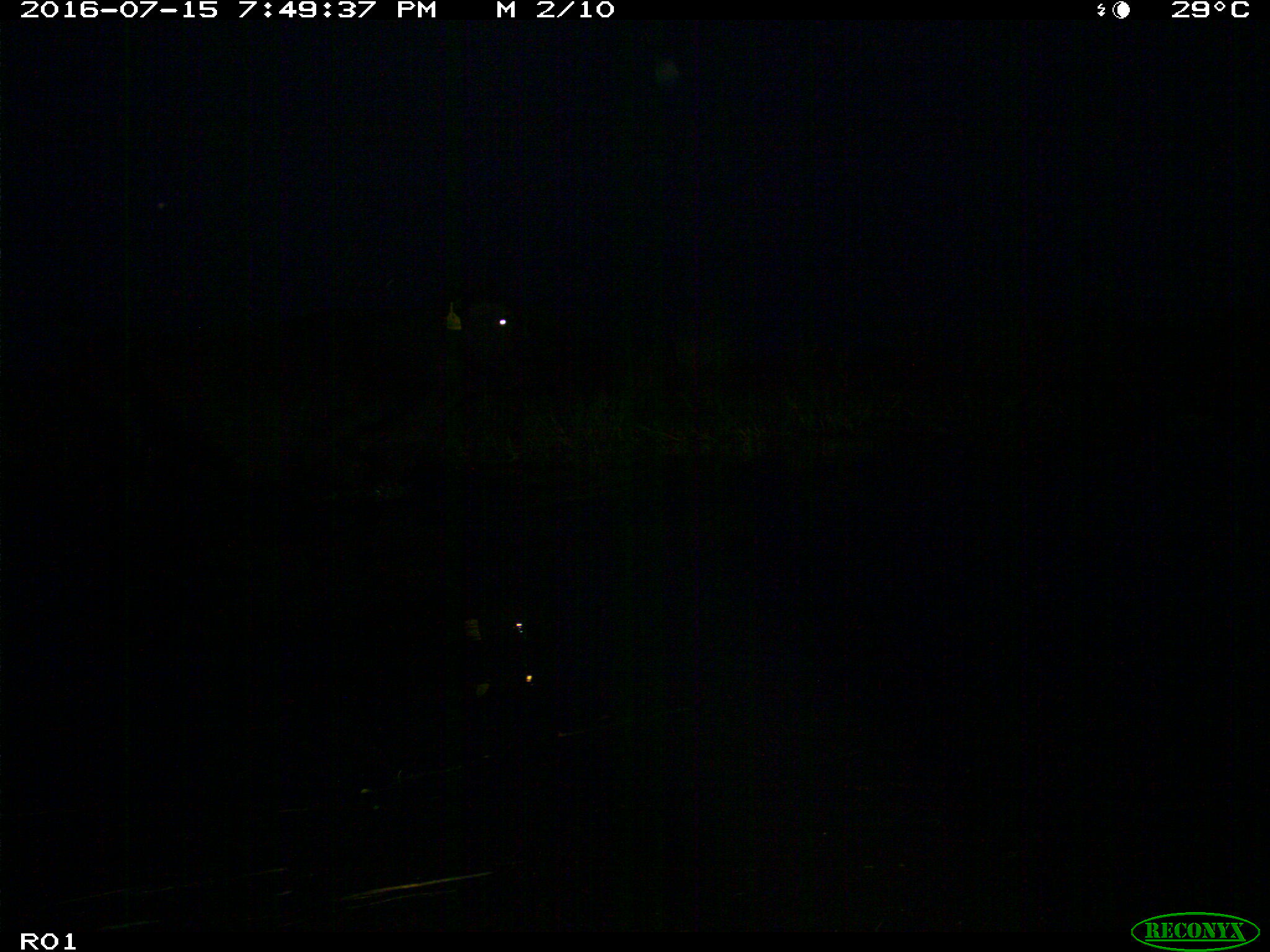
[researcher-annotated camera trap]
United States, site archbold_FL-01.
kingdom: Animalia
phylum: Chordata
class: Mammalia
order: Artiodactyla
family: Bovidae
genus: Bos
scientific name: Bos taurus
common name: domestic cow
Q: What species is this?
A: Bos taurus (domestic cow).